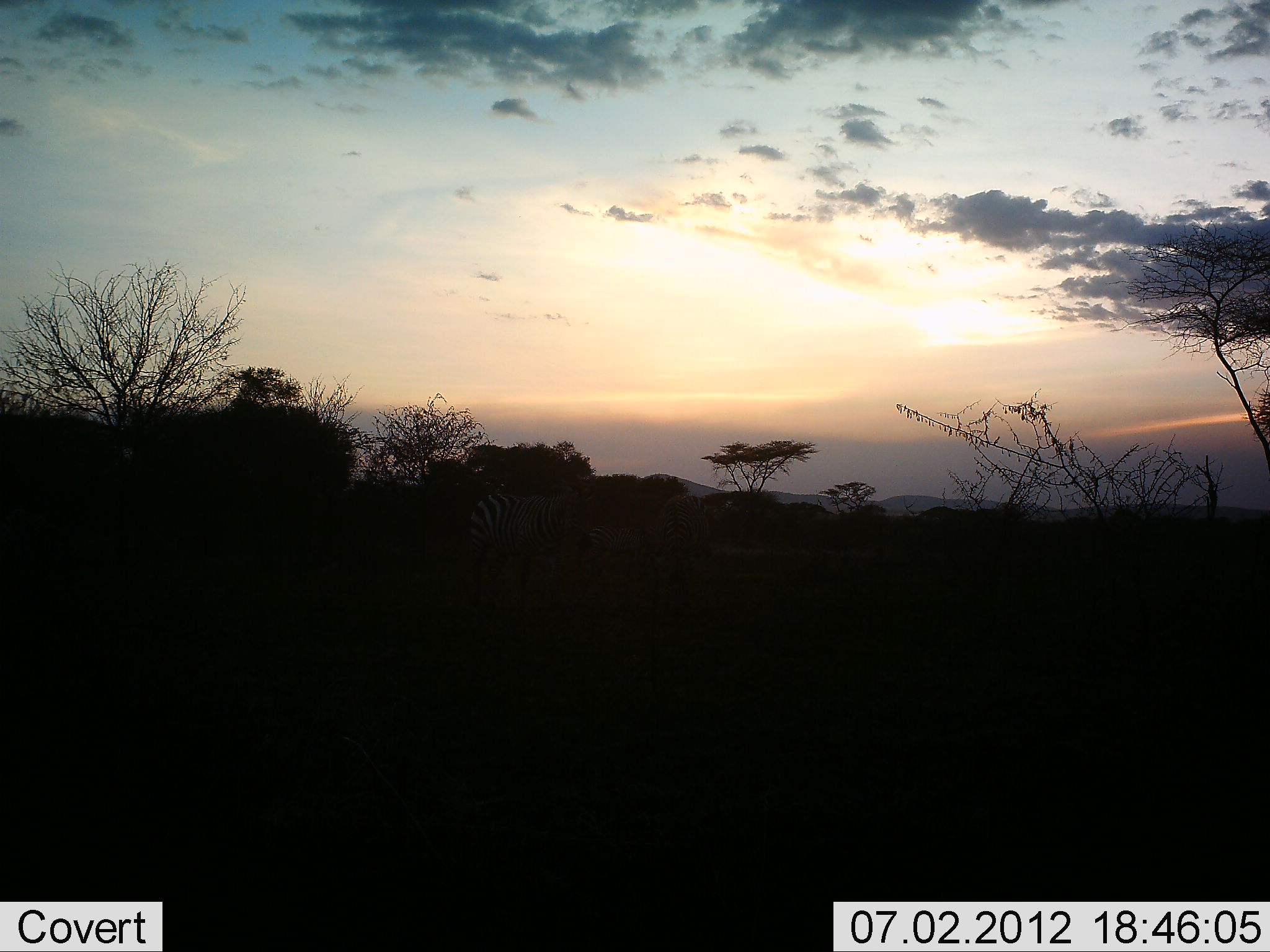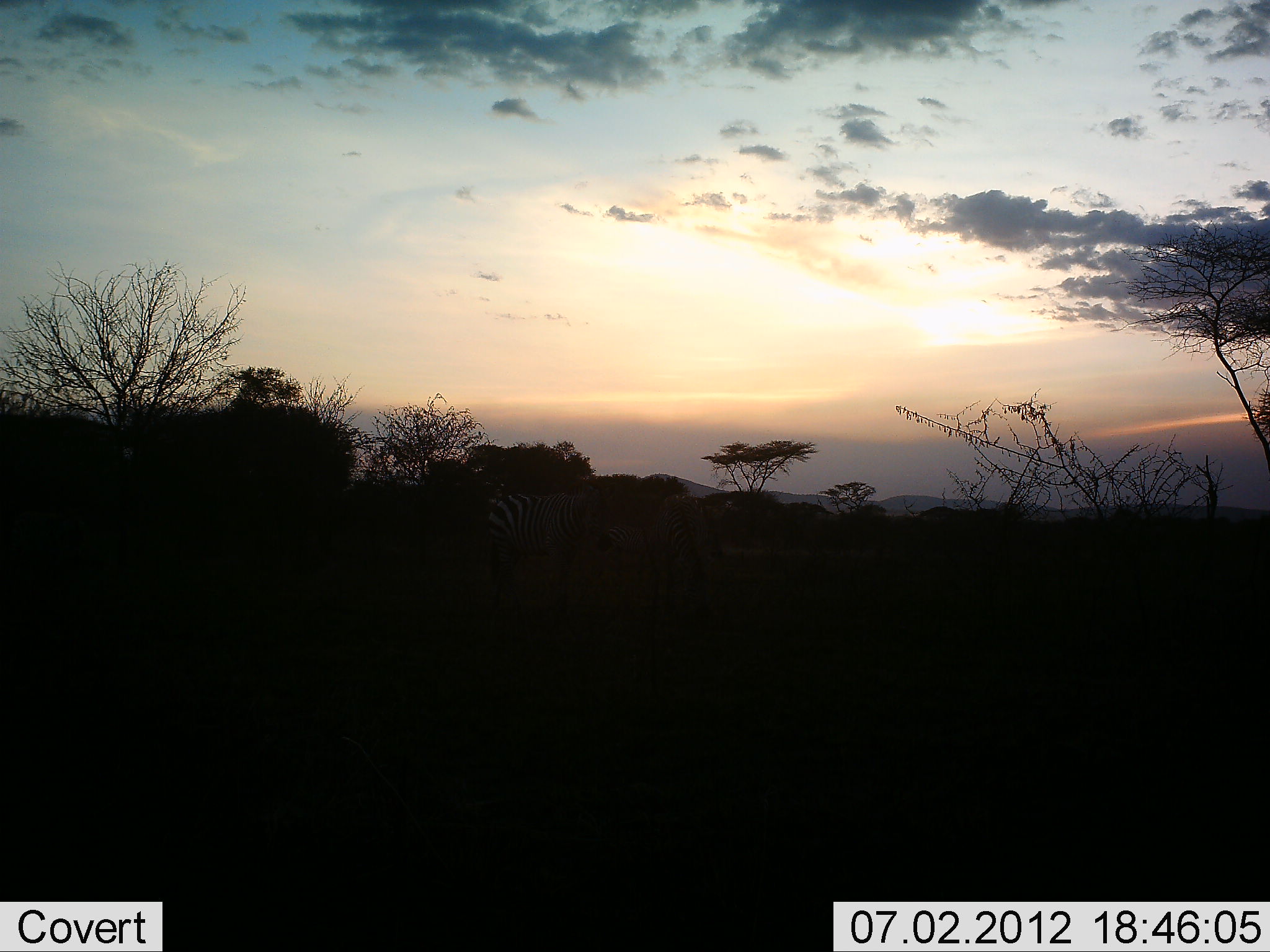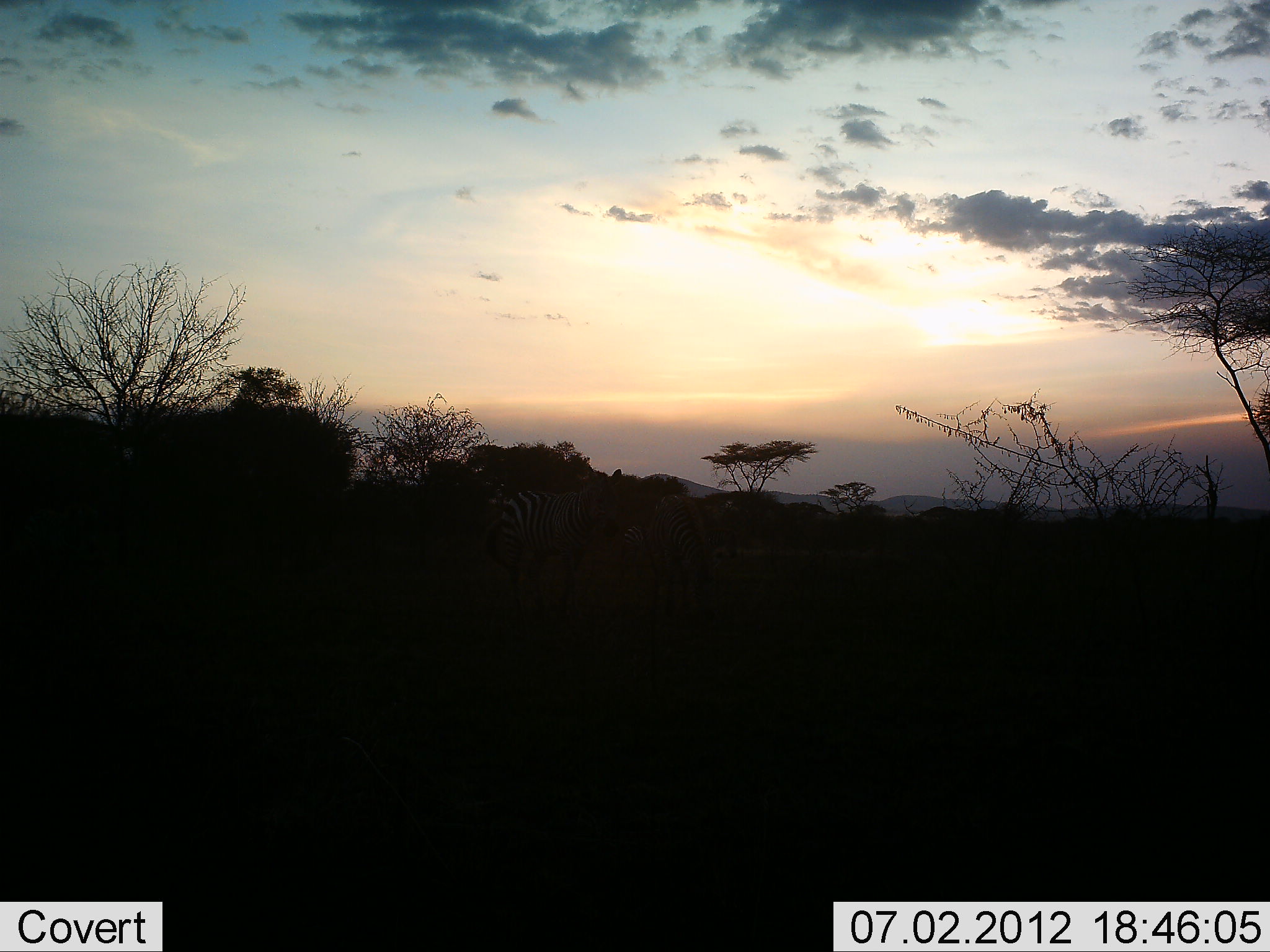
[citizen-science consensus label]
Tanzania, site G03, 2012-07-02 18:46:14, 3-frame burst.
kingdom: Animalia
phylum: Chordata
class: Mammalia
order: Perissodactyla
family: Equidae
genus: Equus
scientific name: Equus quagga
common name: plains zebra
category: zebra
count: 2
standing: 80%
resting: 0%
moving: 20%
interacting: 10%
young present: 10%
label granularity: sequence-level